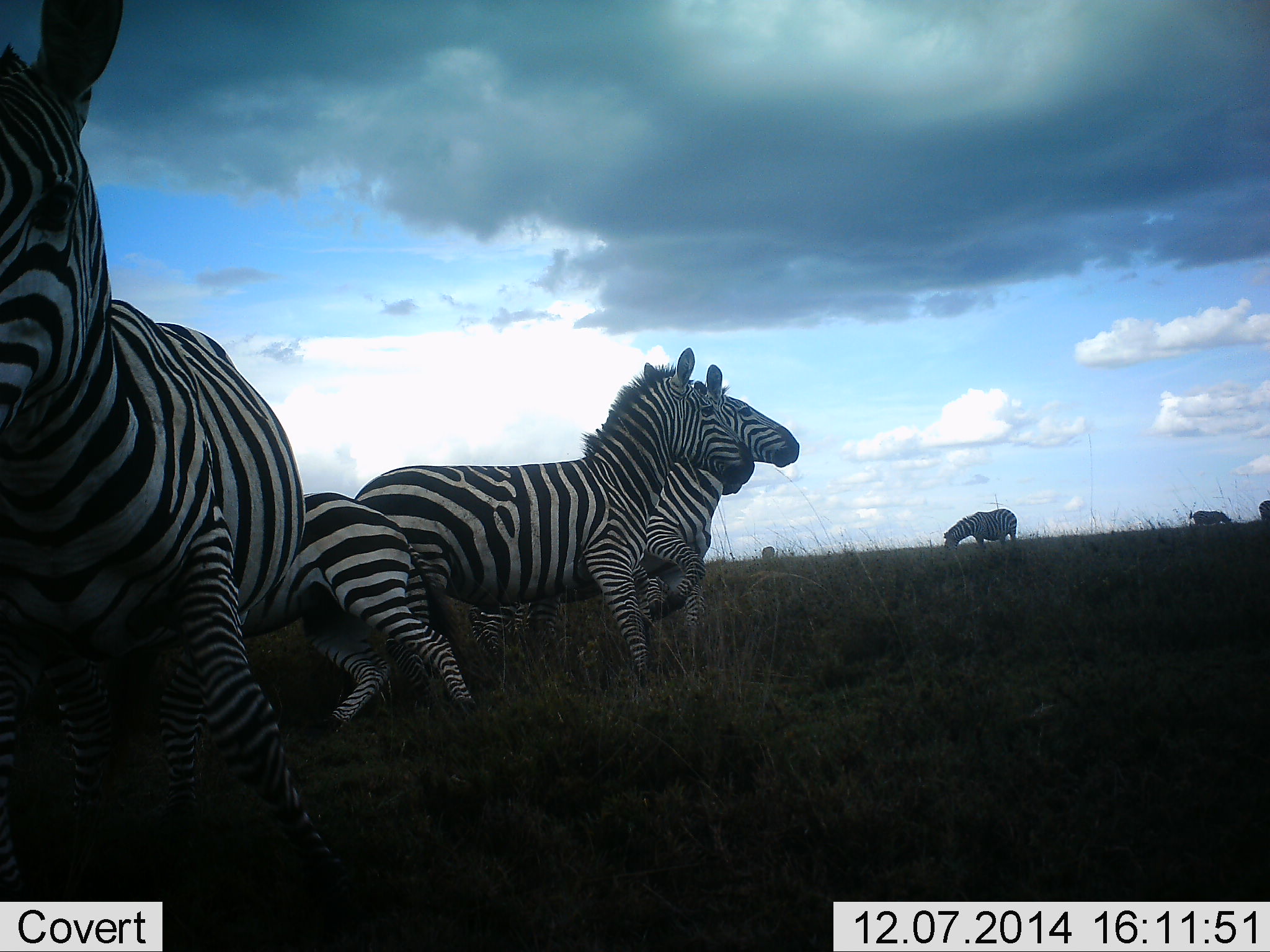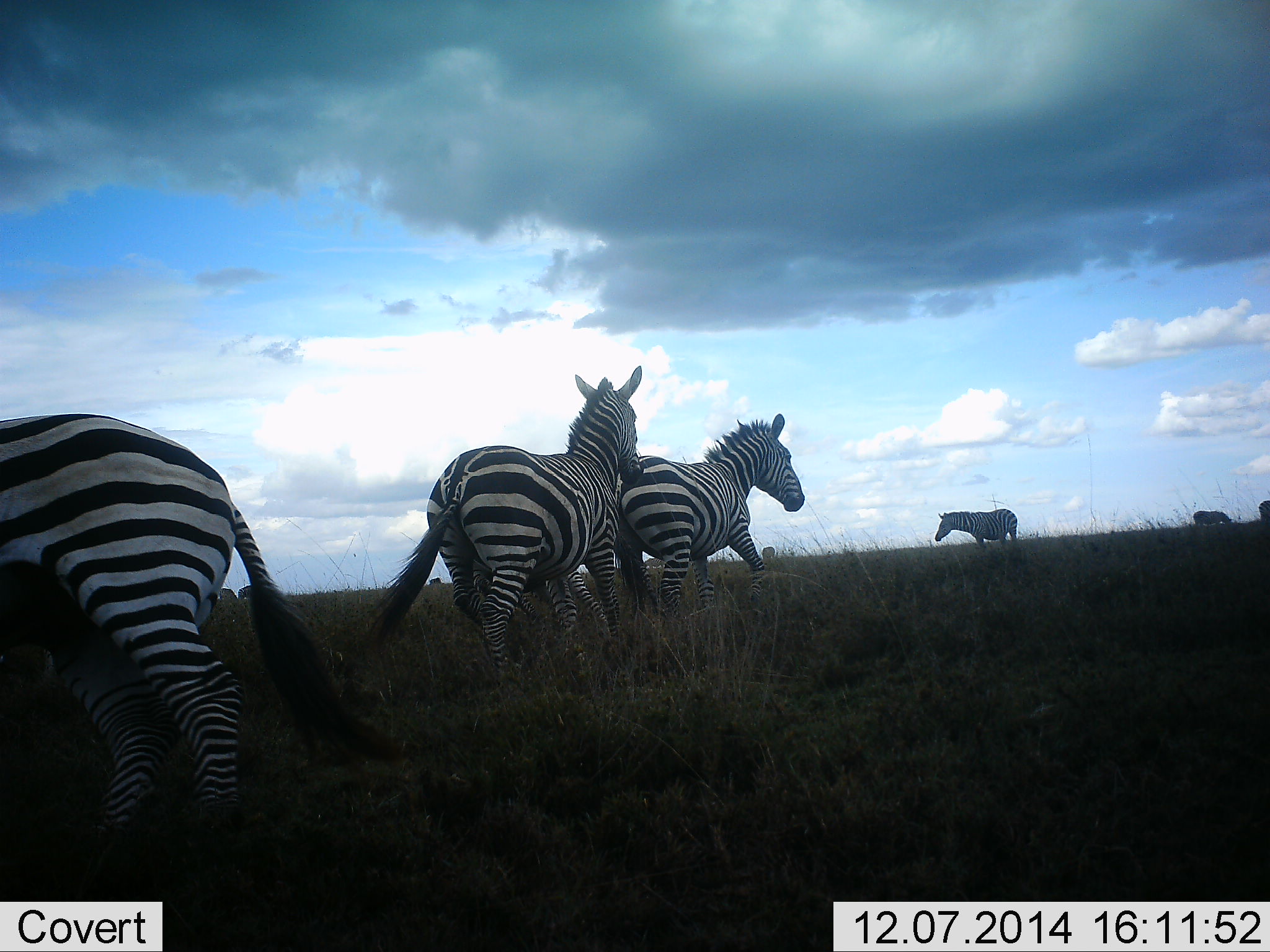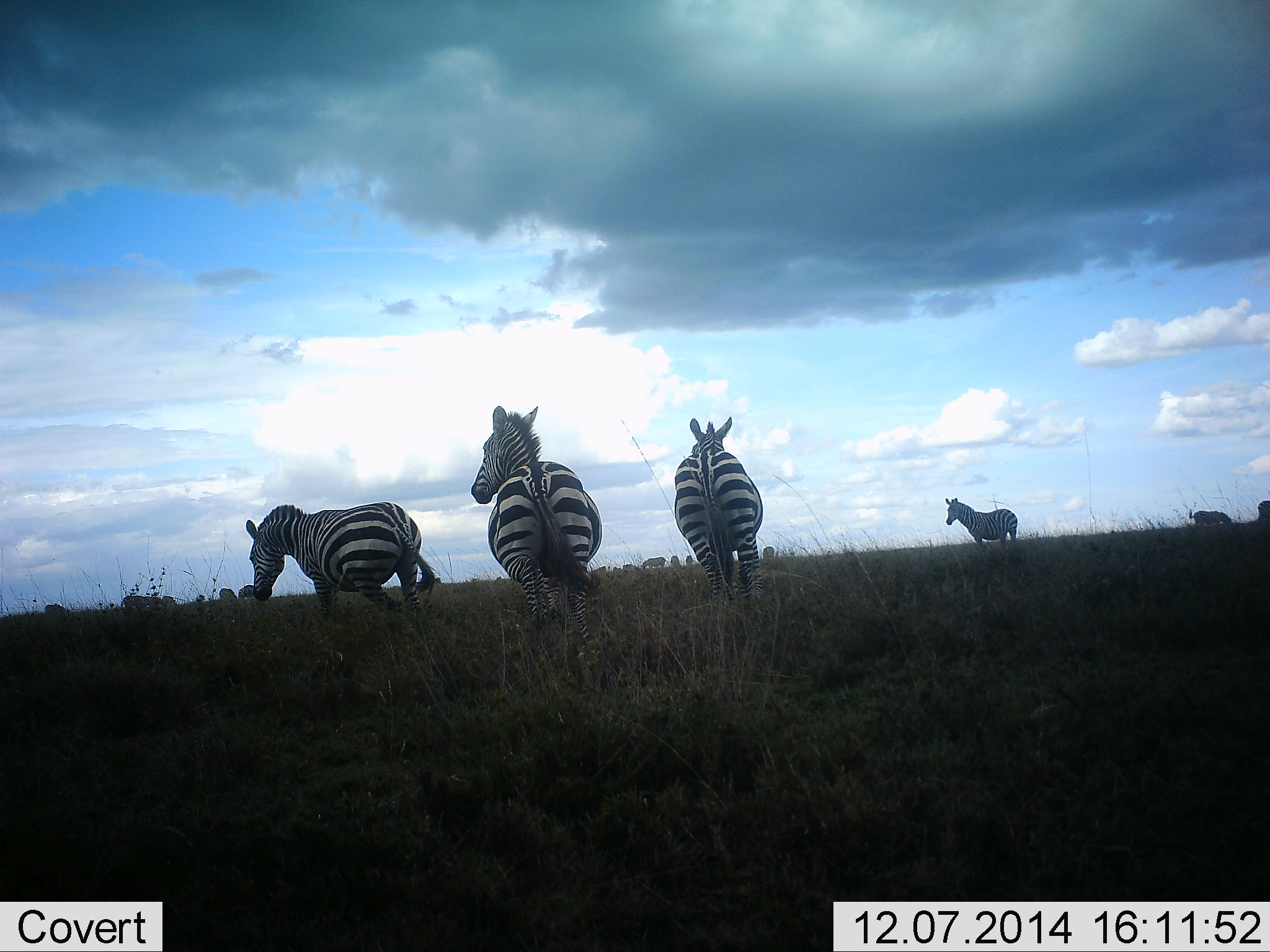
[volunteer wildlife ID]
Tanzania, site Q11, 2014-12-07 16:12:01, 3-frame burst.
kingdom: Animalia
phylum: Chordata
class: Mammalia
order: Perissodactyla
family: Equidae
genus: Equus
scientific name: Equus quagga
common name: plains zebra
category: zebra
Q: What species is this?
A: Zebra (plains zebra) (Equus quagga).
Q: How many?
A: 8.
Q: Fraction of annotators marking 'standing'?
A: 20%.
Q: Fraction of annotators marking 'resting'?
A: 0%.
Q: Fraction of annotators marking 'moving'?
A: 90%.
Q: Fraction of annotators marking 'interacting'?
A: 20%.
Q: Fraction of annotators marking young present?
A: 20%.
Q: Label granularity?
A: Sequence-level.